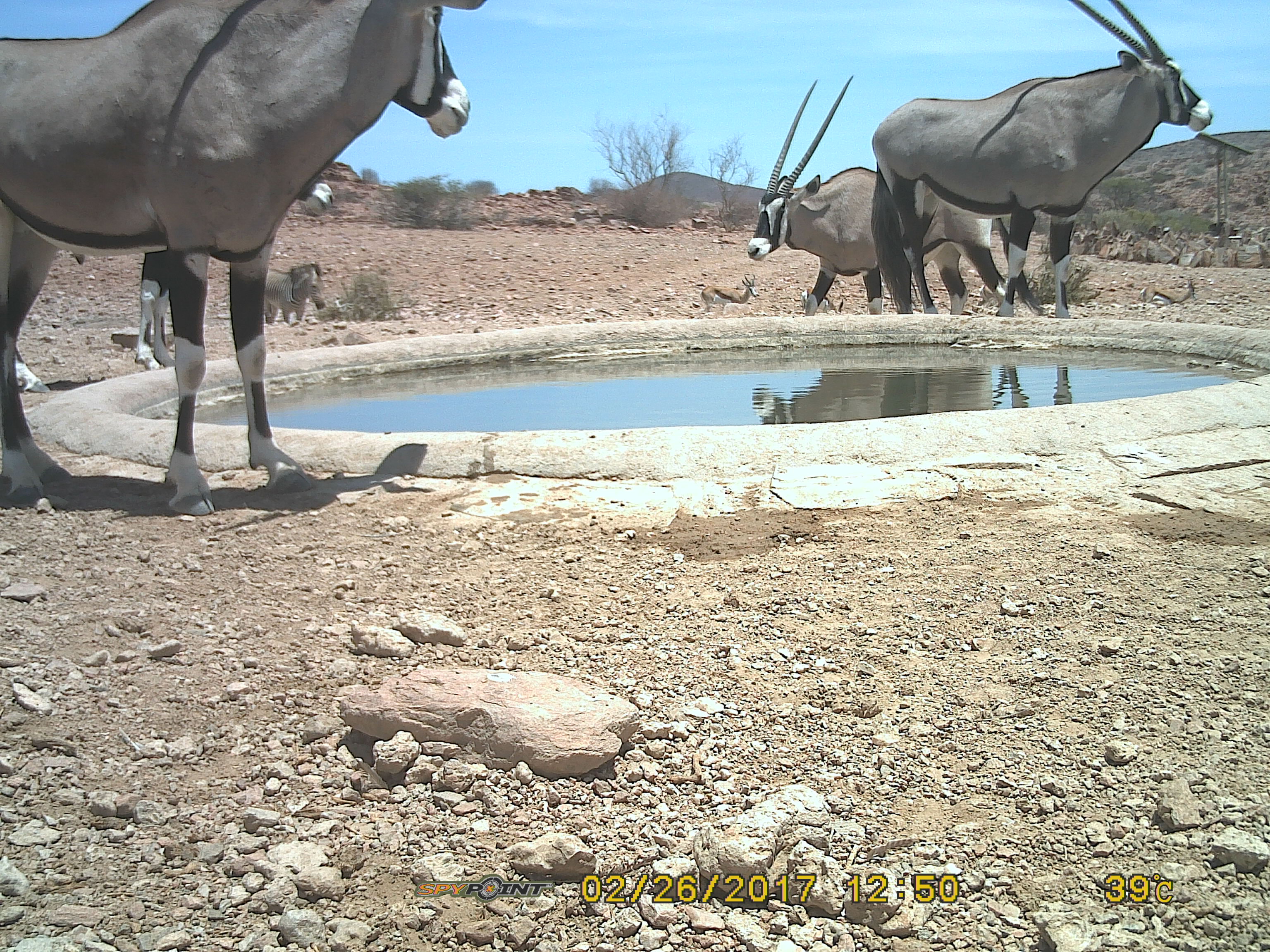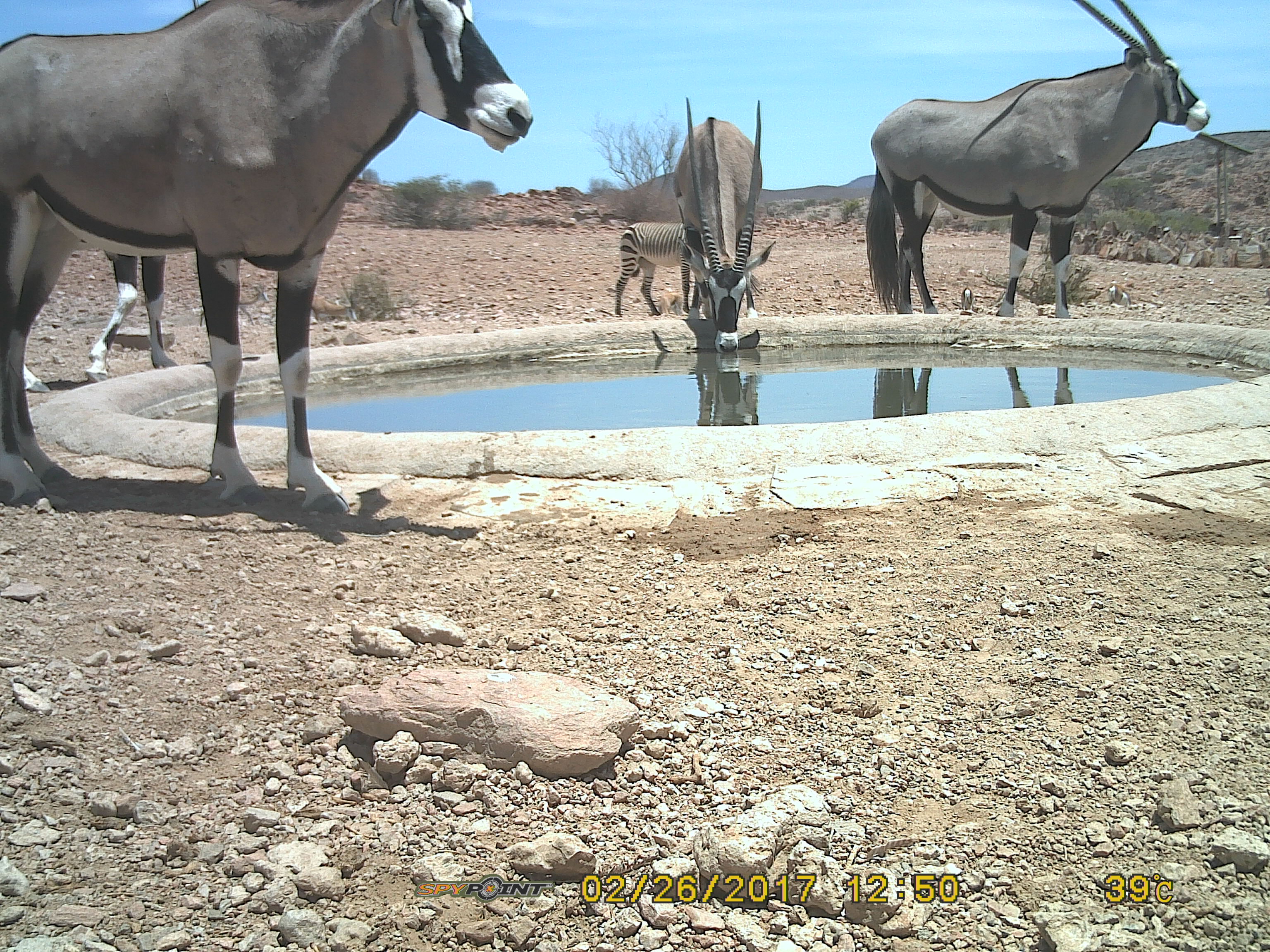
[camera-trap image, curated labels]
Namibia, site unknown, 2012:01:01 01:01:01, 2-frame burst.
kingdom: Animalia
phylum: Chordata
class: Mammalia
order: Artiodactyla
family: Bovidae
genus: Oryx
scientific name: Oryx gazella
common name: gemsbok